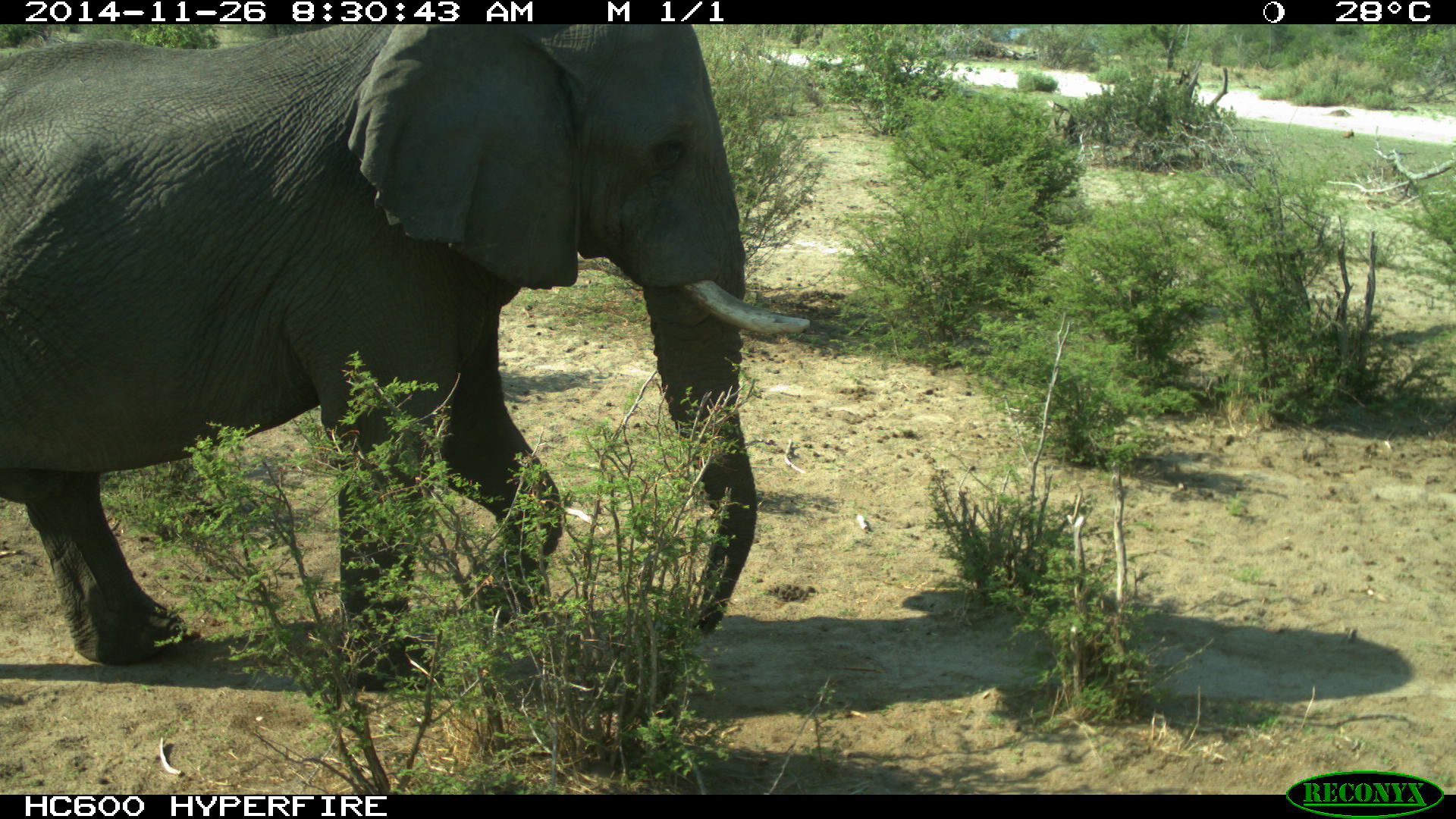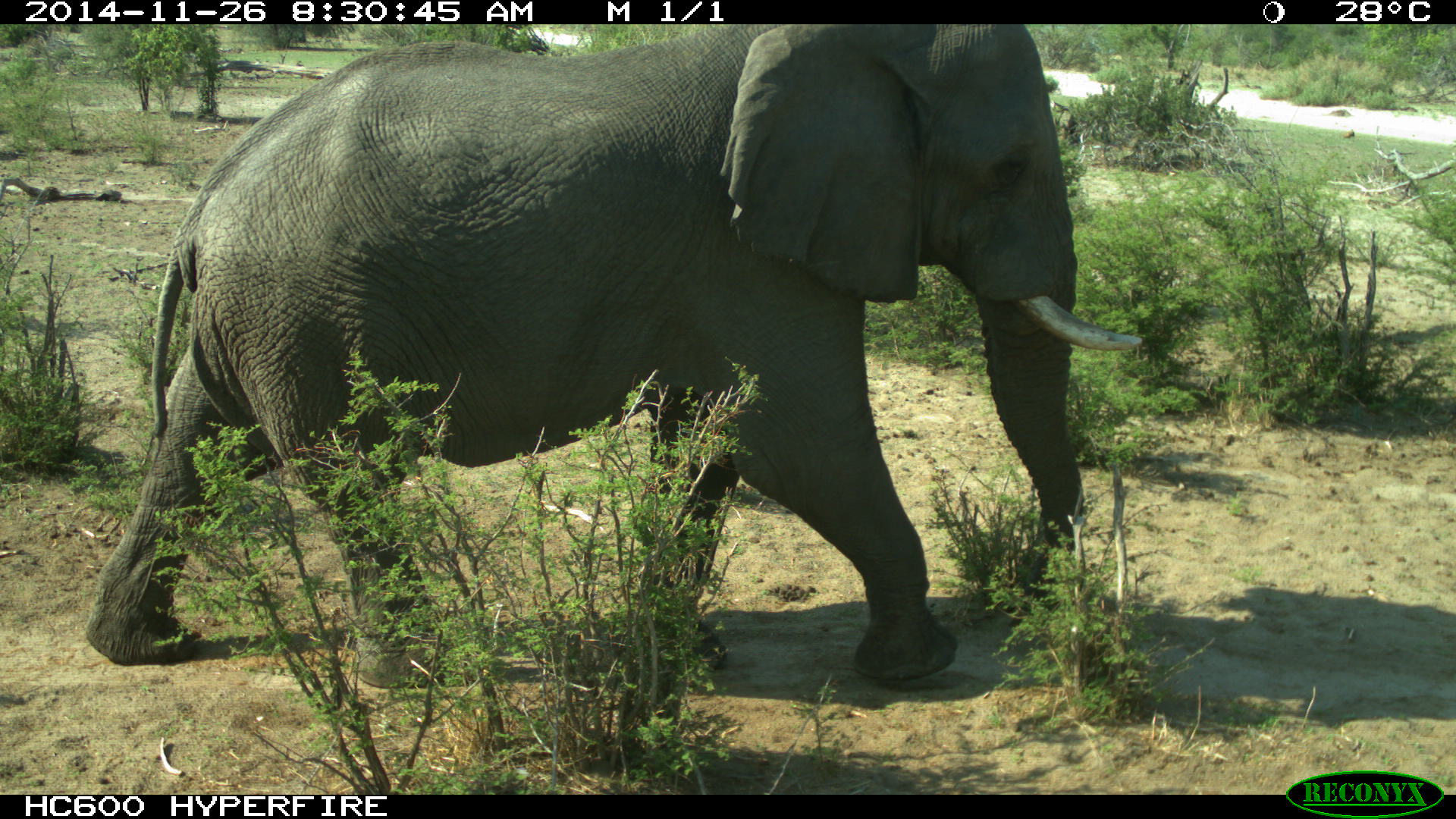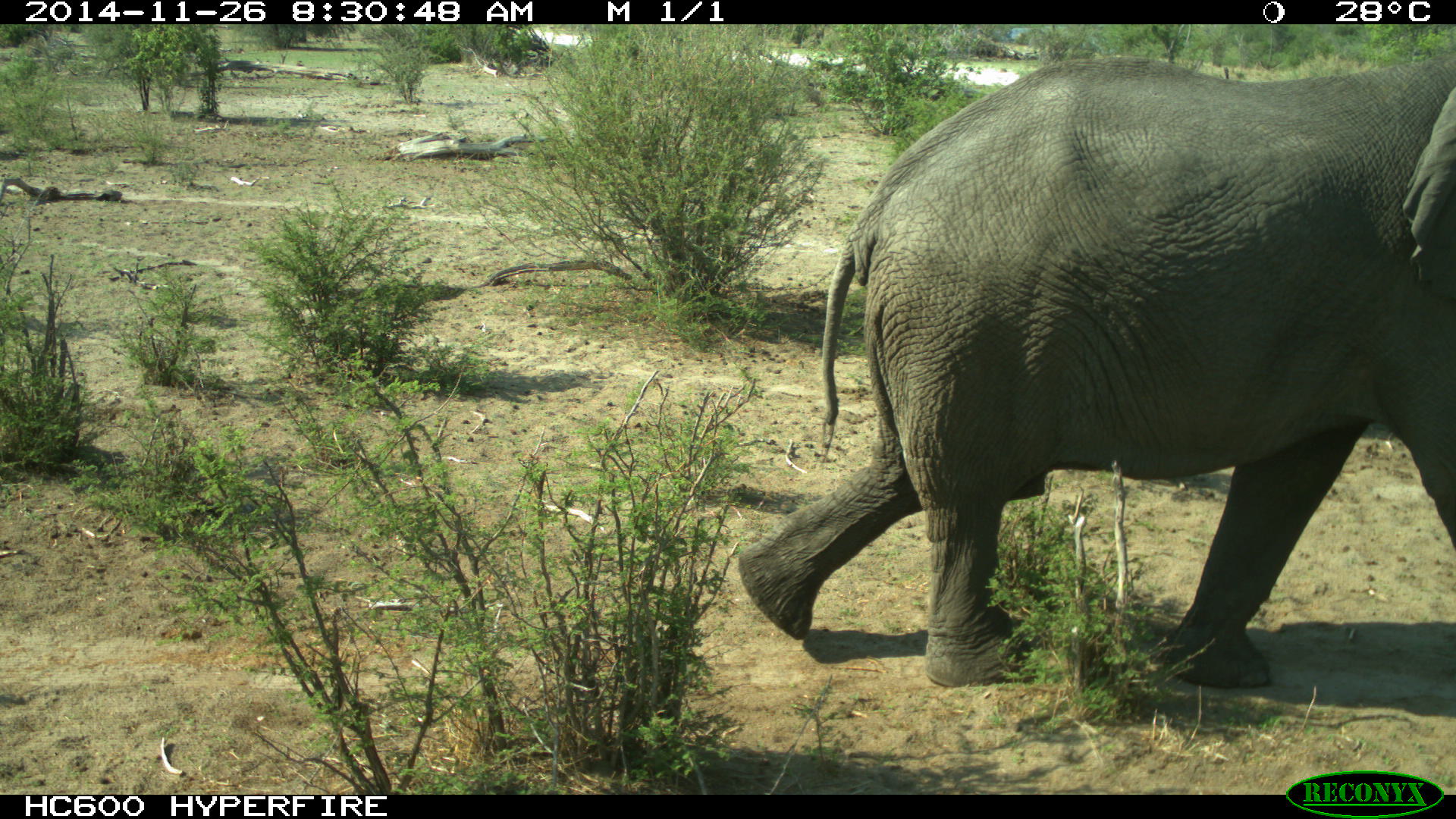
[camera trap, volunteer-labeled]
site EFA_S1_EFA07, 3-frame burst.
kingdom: Animalia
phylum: Chordata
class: Mammalia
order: Proboscidea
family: Elephantidae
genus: Loxodonta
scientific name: Loxodonta africana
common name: african bush elephant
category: elephant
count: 1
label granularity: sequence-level